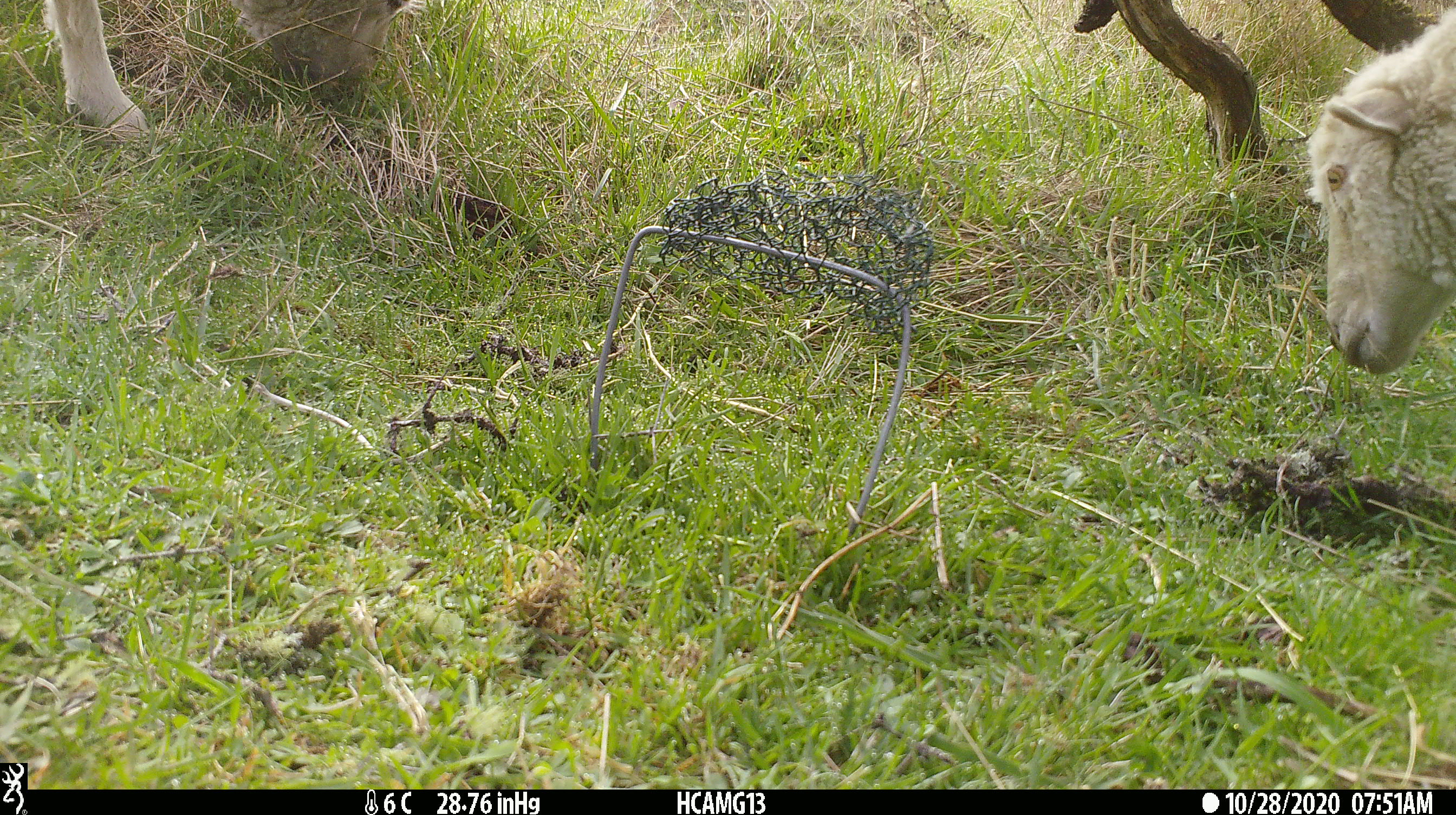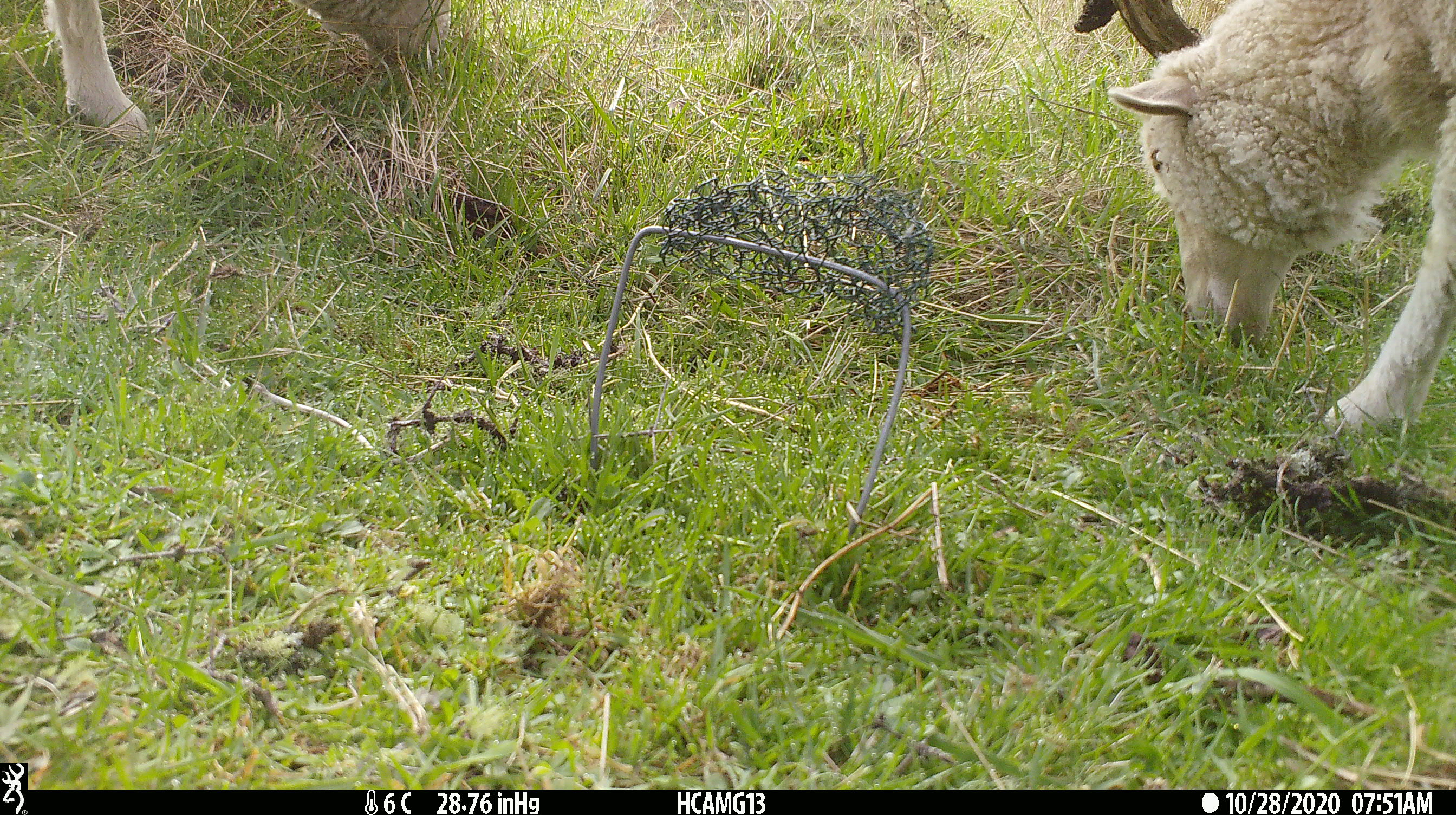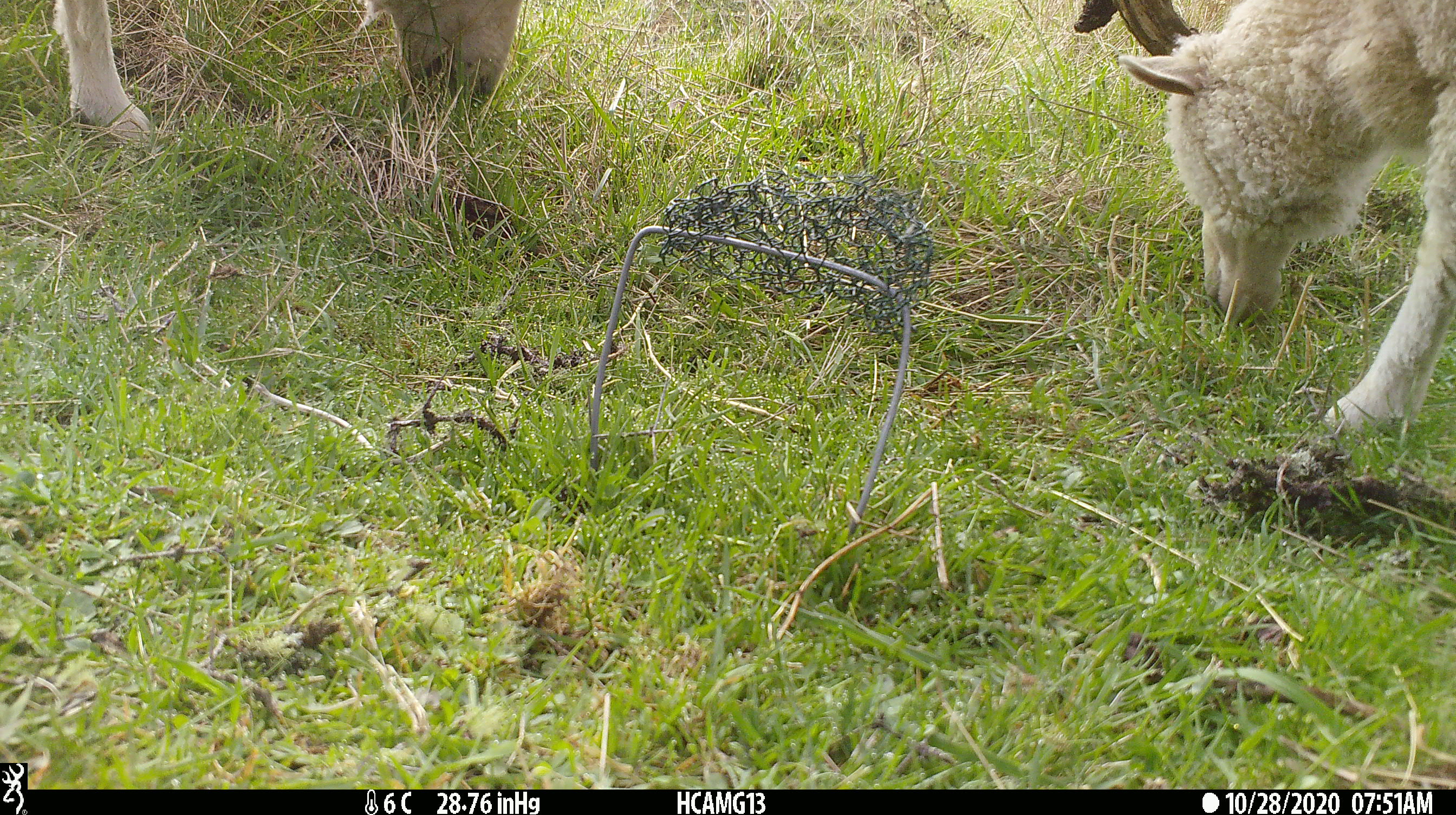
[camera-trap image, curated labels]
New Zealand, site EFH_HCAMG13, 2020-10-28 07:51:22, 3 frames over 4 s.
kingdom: Animalia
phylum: Chordata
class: Mammalia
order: Artiodactyla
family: Bovidae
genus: Ovis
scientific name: Ovis aries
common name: domestic sheep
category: sheep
Sheep (domestic sheep) (Ovis aries).